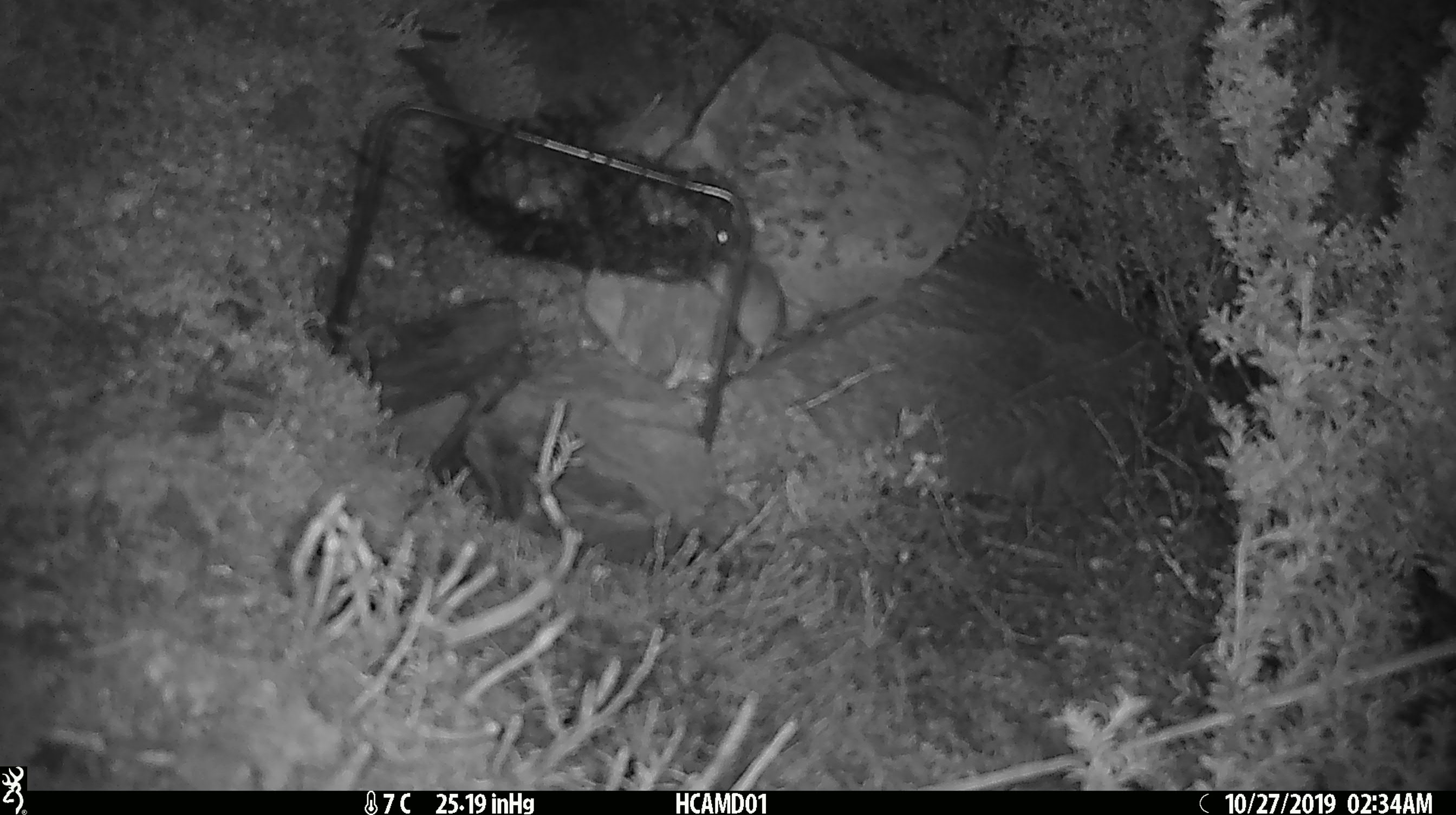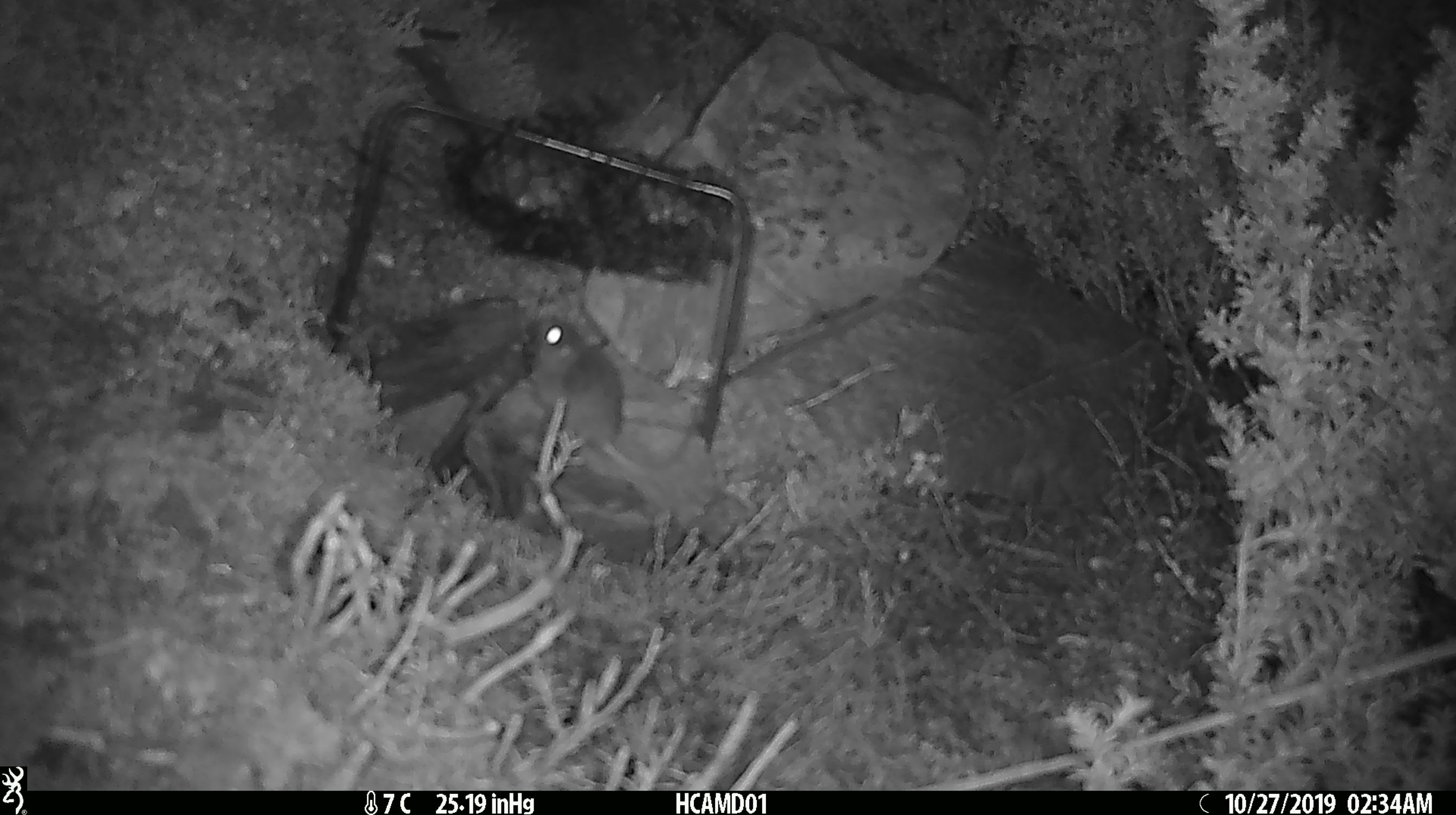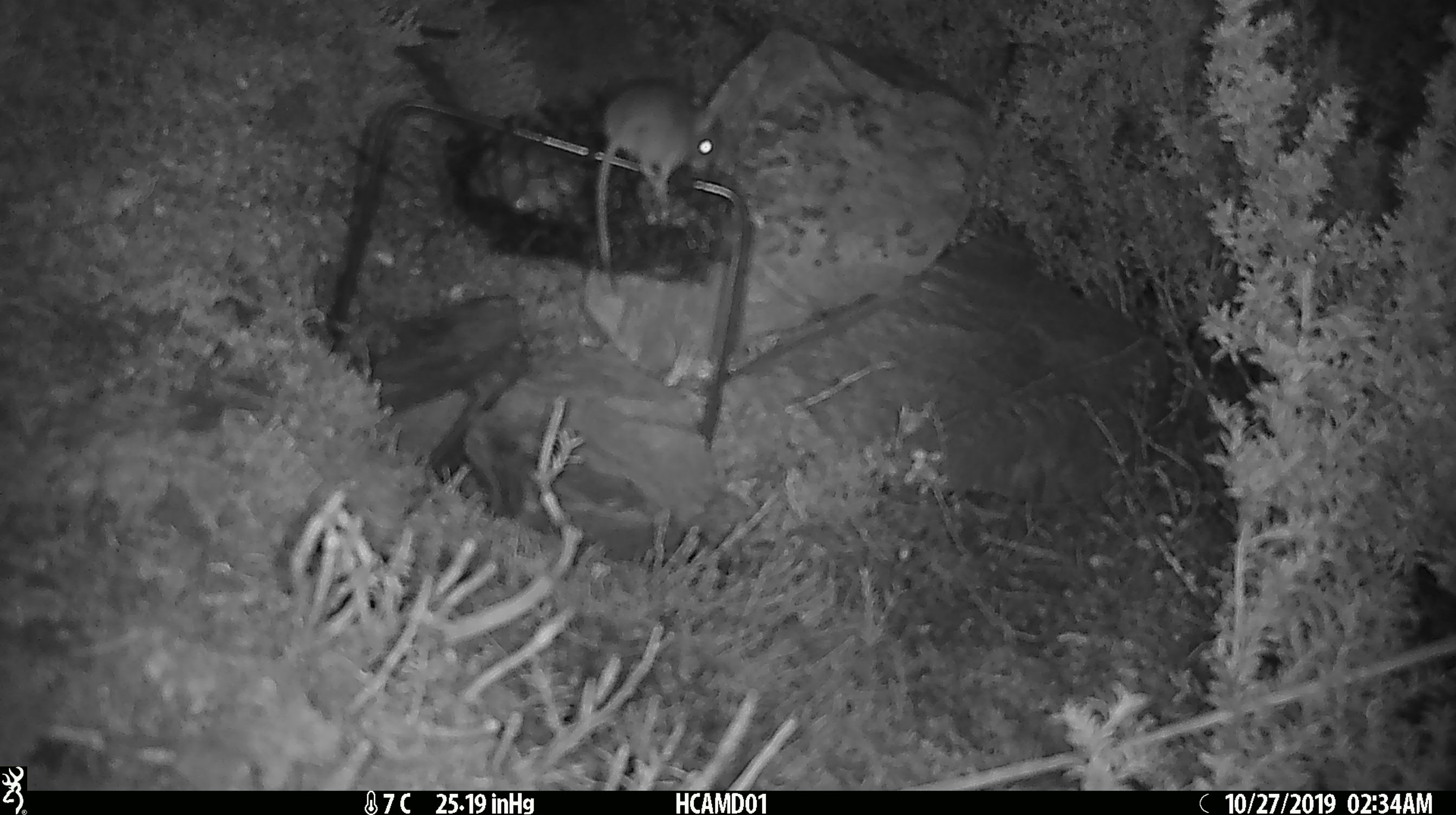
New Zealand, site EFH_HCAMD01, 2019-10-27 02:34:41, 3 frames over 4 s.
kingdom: Animalia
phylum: Chordata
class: Mammalia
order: Rodentia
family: Muridae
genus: Mus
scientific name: Mus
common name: mouse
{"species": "mouse (Mus)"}